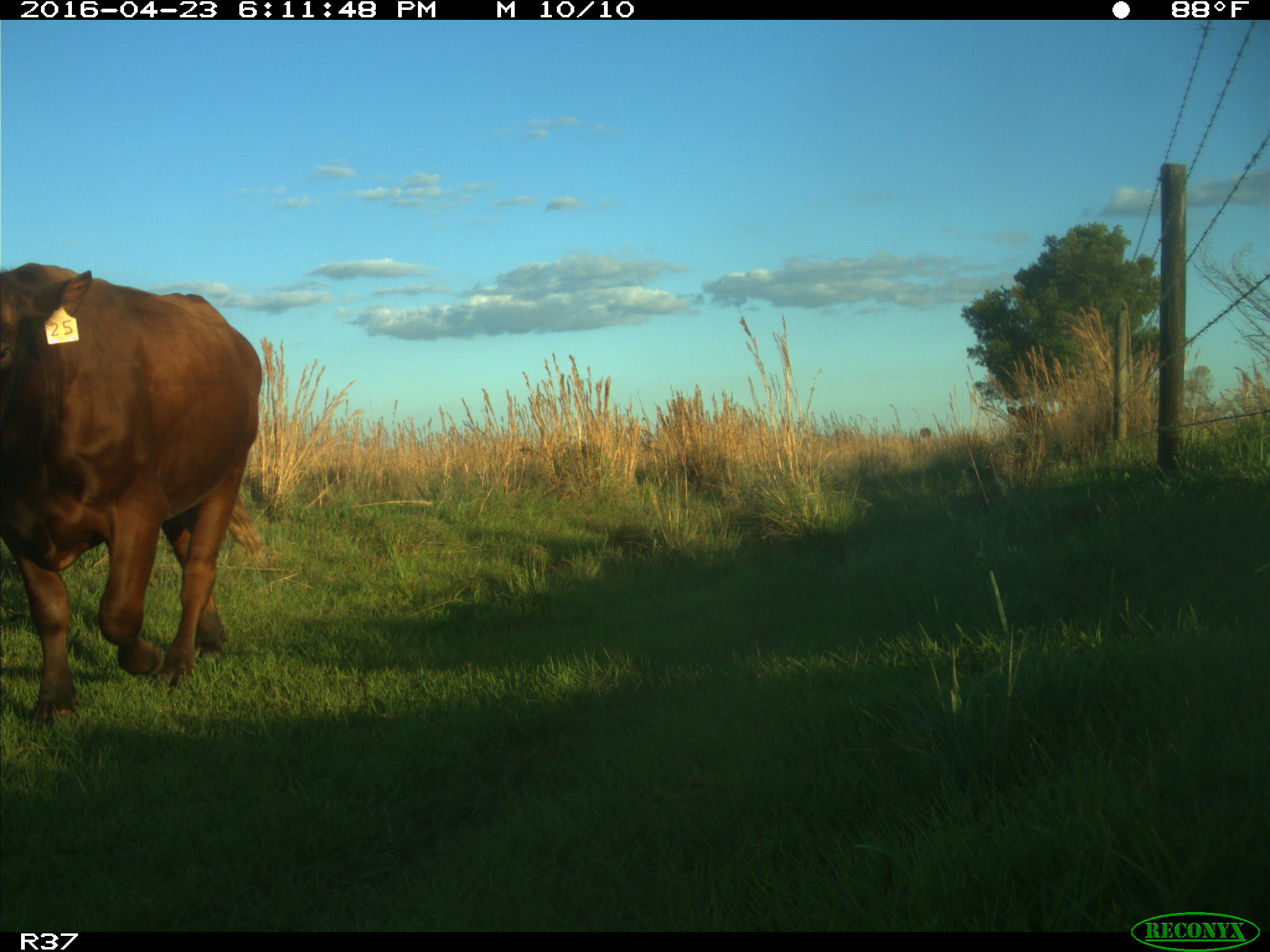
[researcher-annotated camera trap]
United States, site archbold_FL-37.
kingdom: Animalia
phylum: Chordata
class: Mammalia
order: Artiodactyla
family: Bovidae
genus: Bos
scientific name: Bos taurus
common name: domestic cow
Bos taurus (domestic cow).